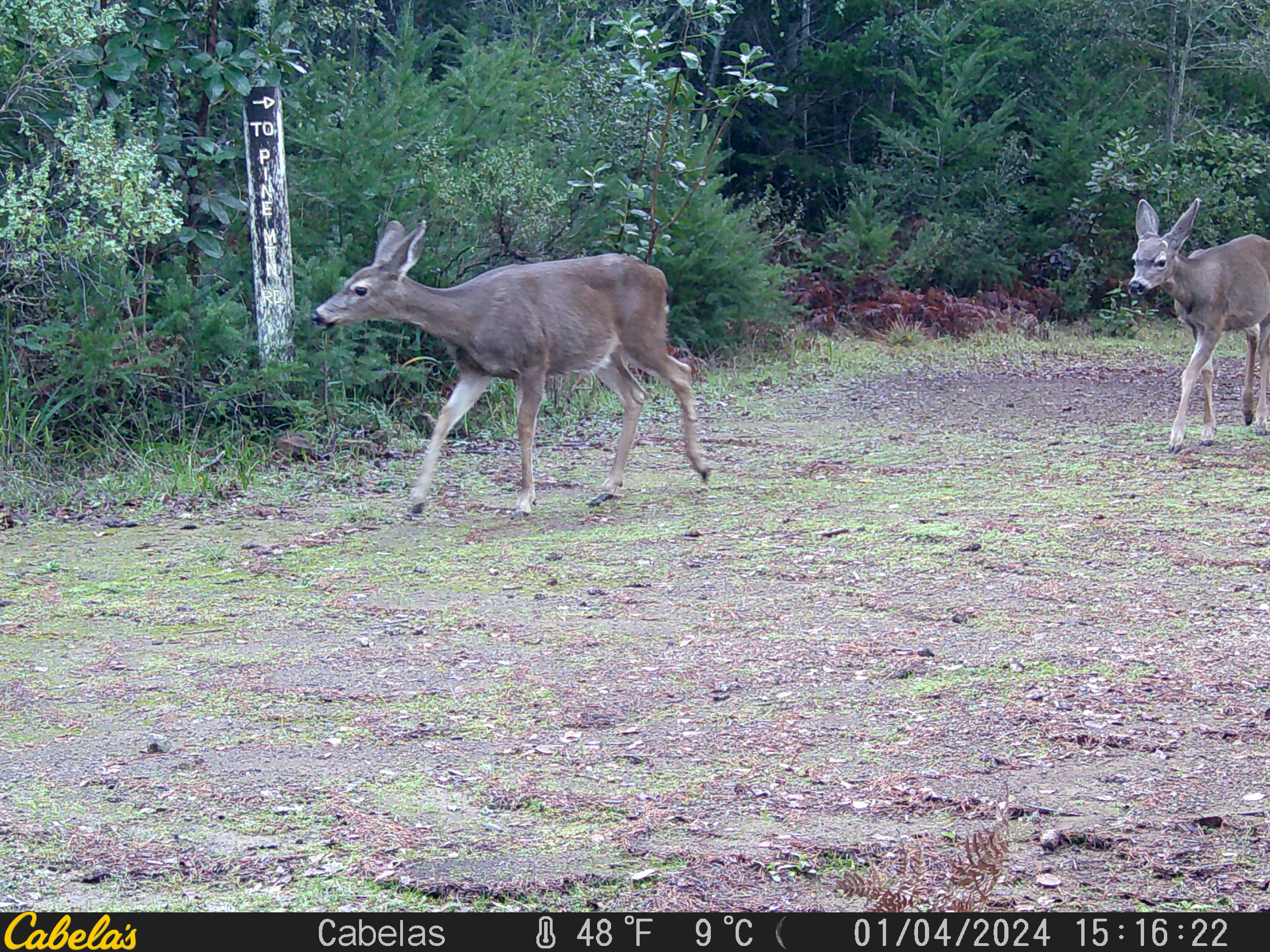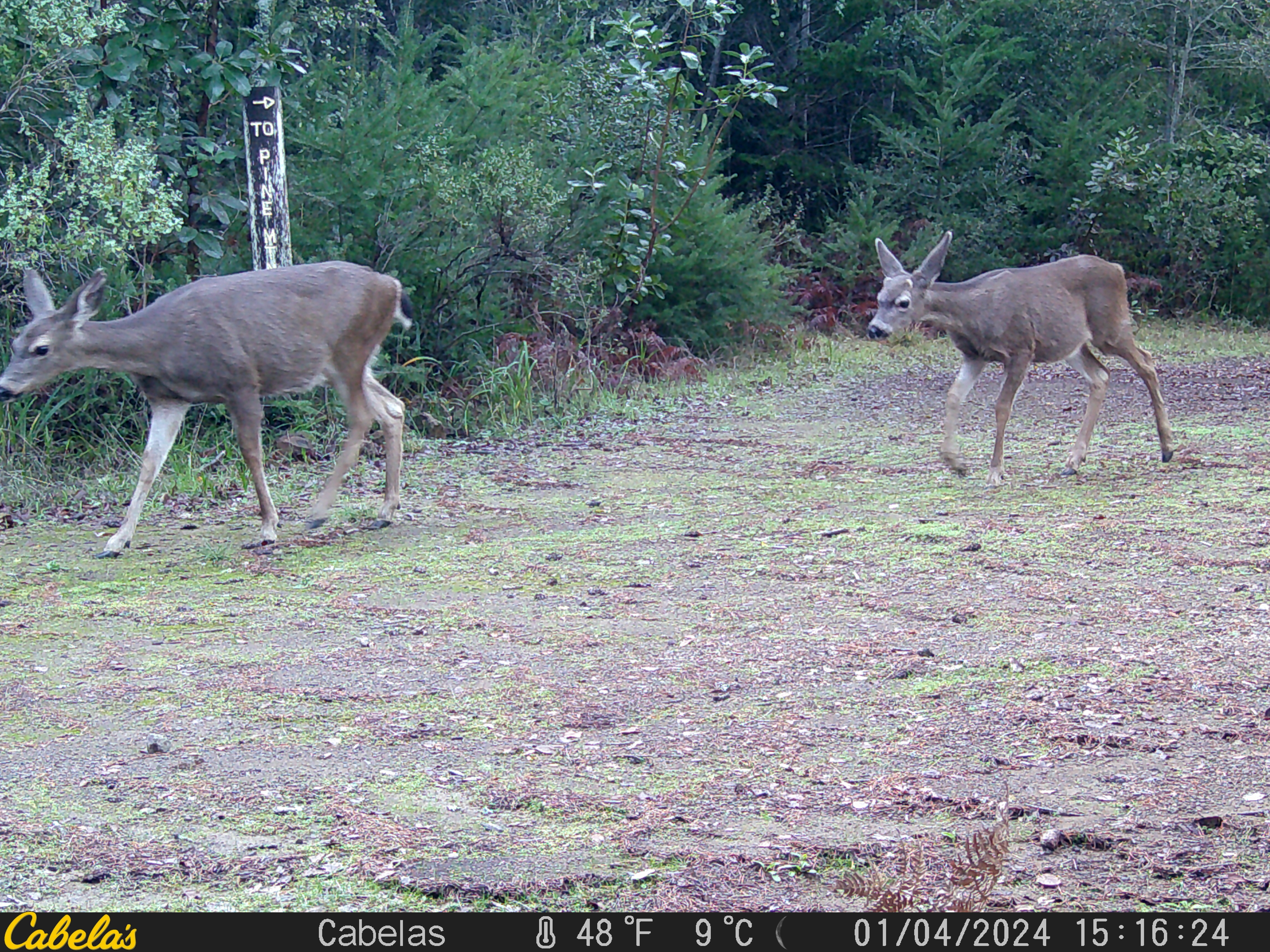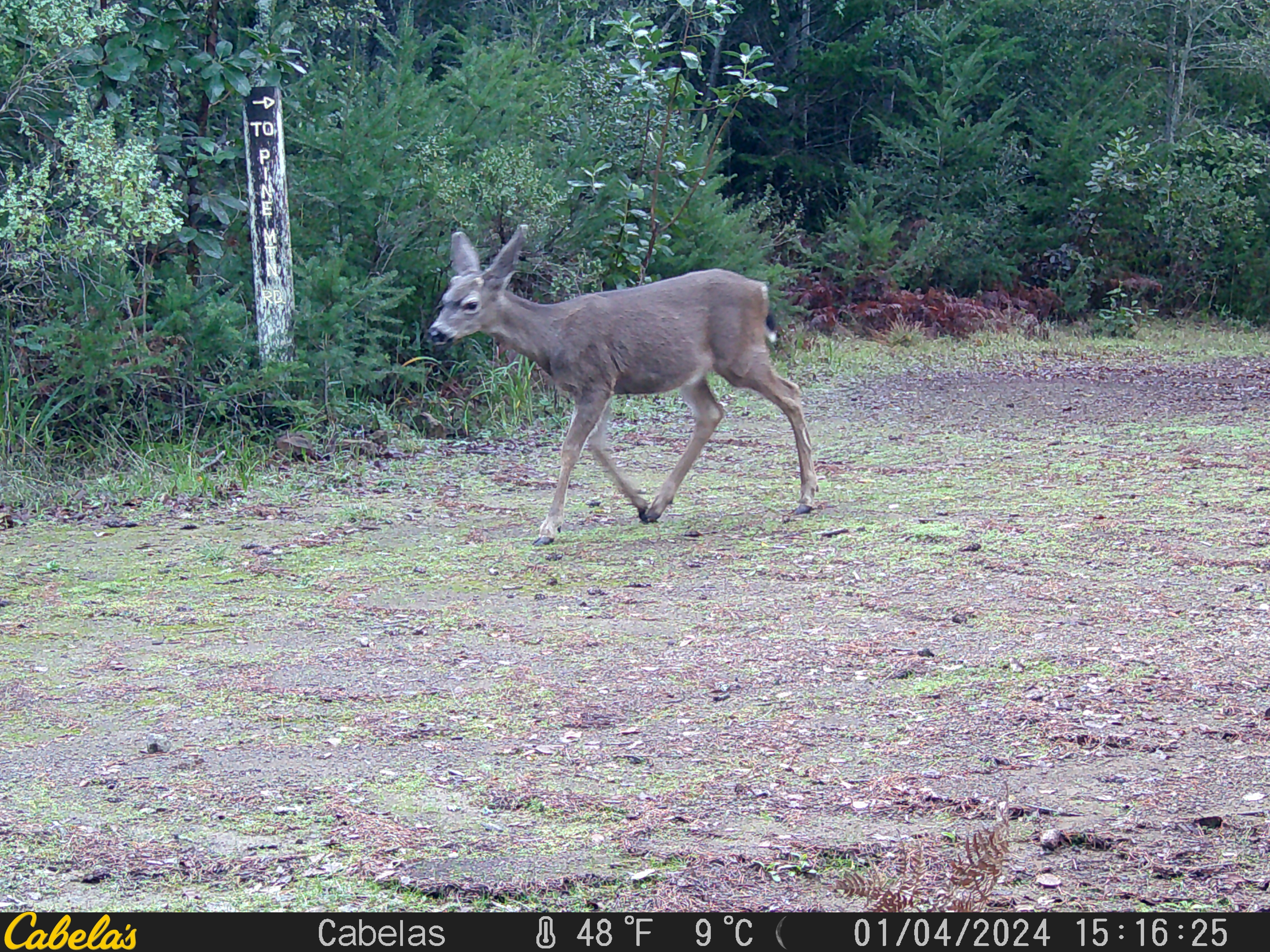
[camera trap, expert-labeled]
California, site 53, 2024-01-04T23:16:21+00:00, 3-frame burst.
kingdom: Animalia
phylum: Chordata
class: Mammalia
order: Artiodactyla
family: Cervidae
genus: Odocoileus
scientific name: Odocoileus hemionus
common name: mule deer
Mule deer (Odocoileus hemionus).